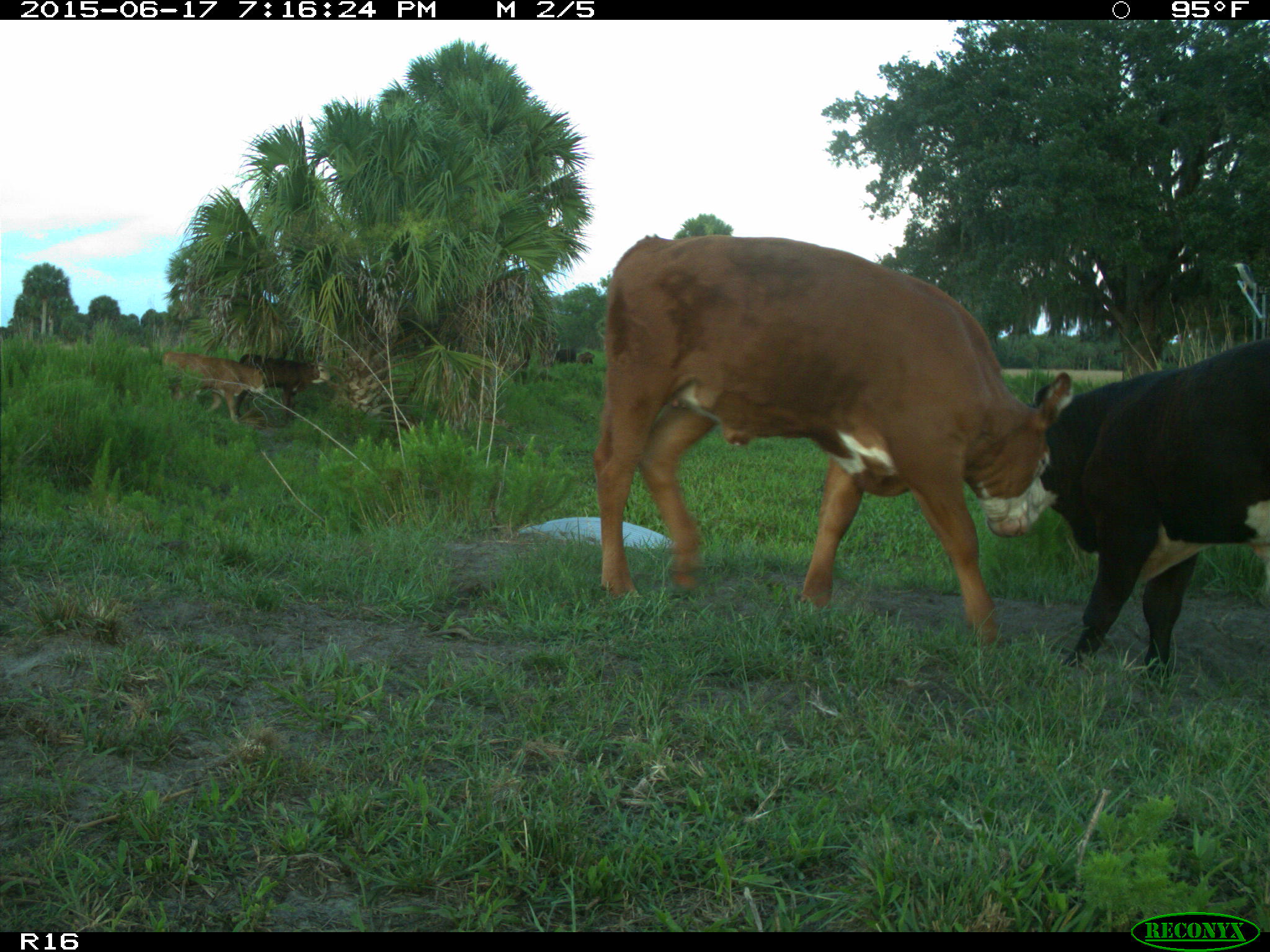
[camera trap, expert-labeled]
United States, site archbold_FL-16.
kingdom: Animalia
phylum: Chordata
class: Mammalia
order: Artiodactyla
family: Bovidae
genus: Bos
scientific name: Bos taurus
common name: domestic cow